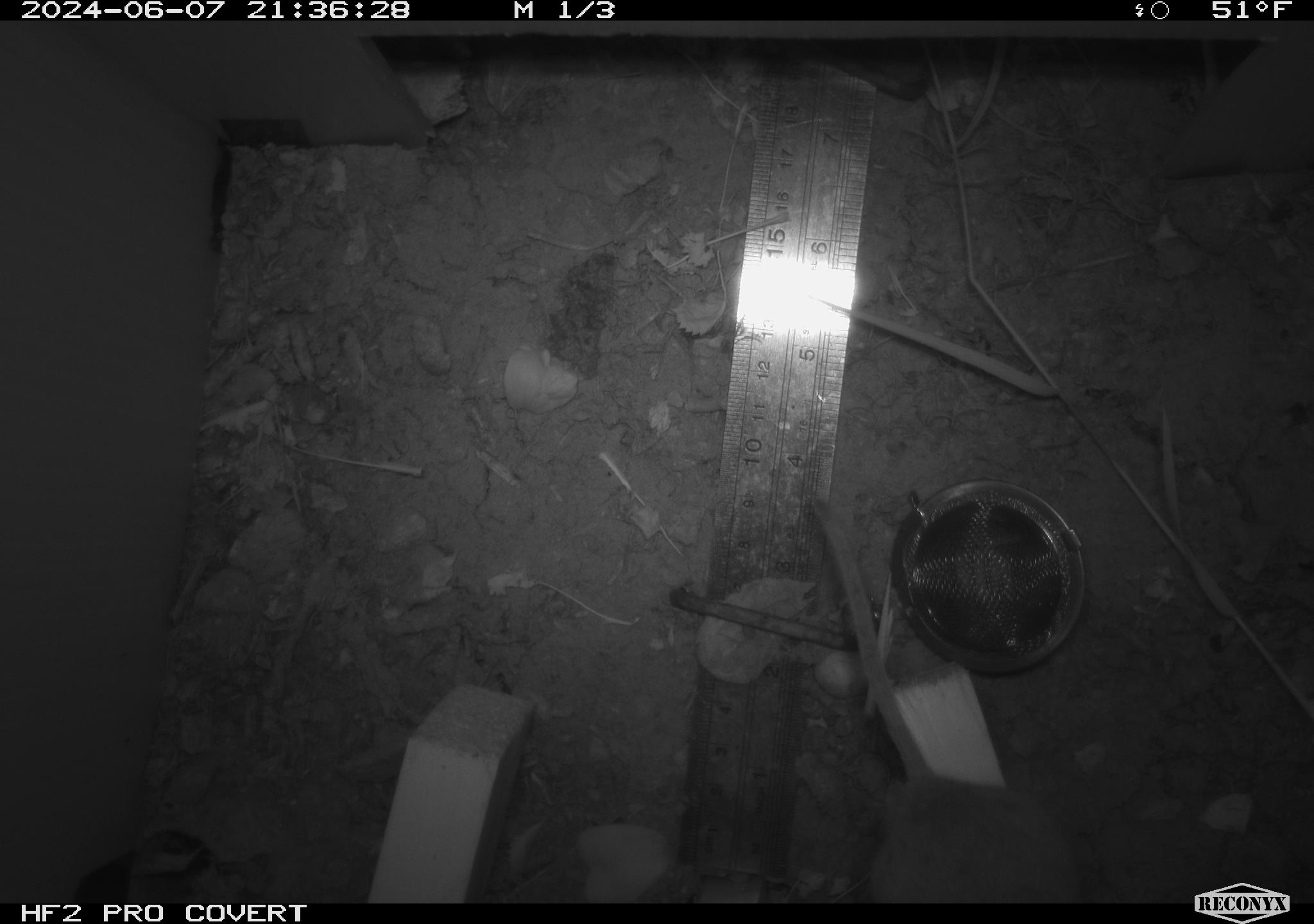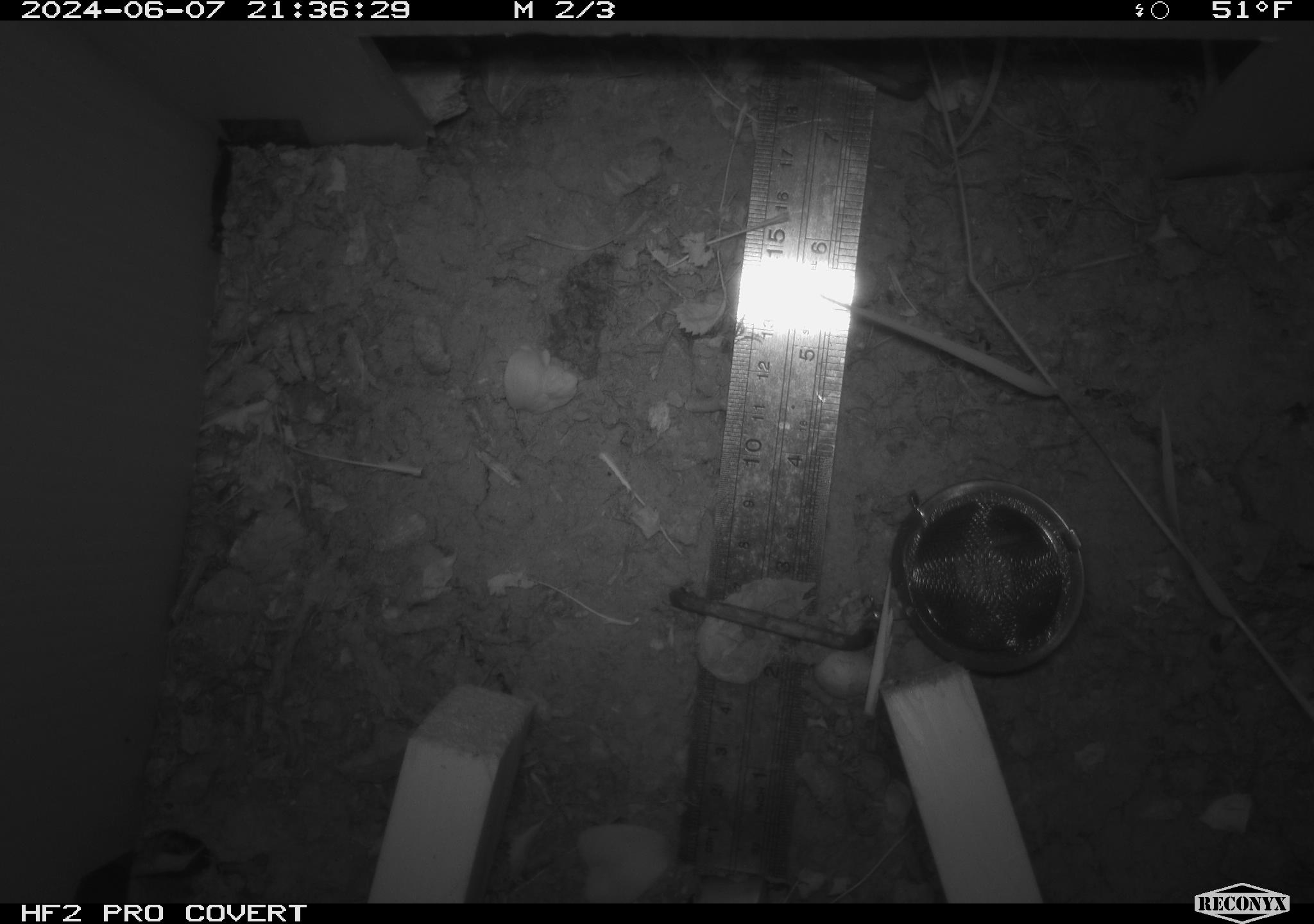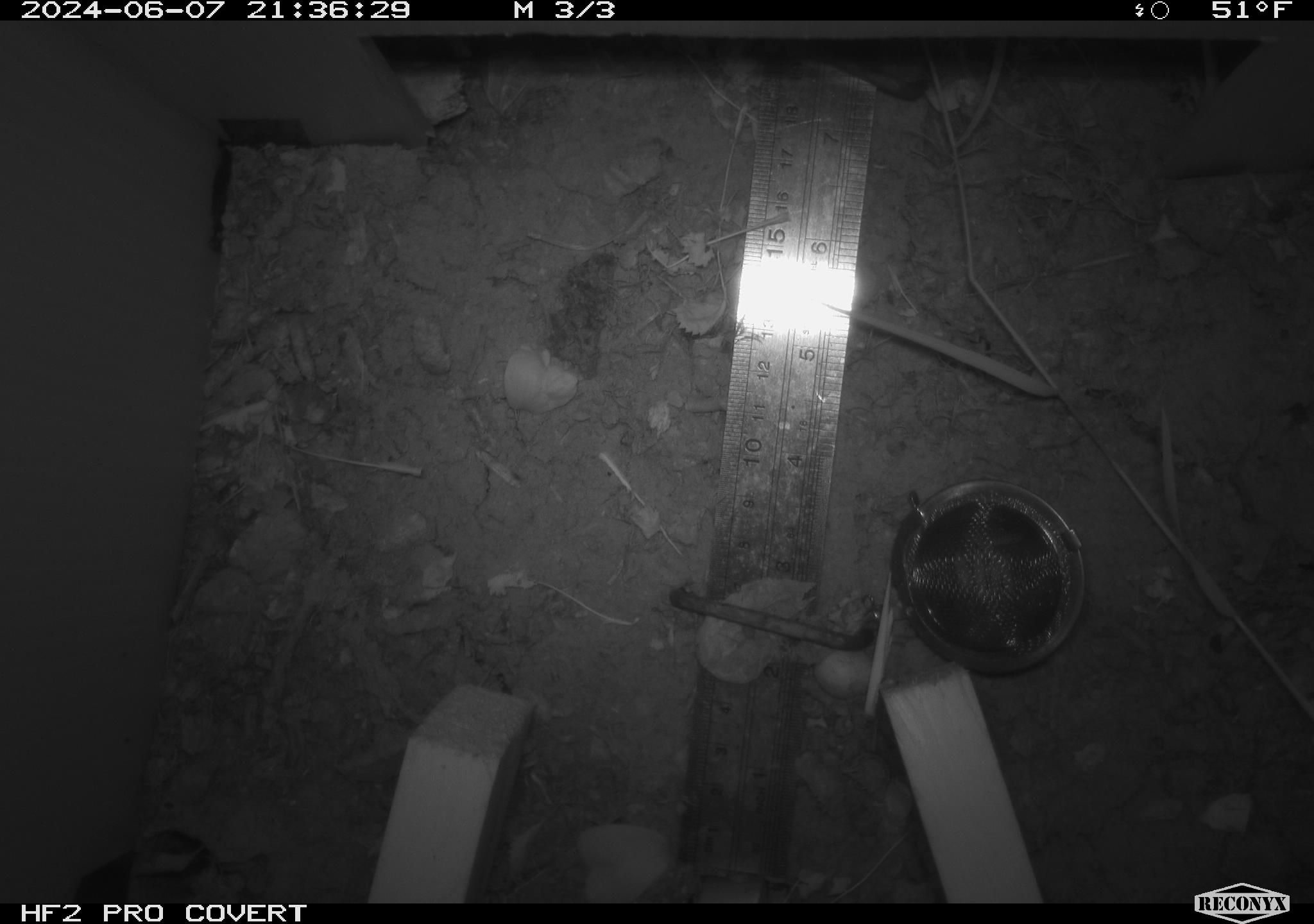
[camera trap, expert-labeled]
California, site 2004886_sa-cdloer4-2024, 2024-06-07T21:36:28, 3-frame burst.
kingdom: Animalia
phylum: Chordata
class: Mammalia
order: Rodentia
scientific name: Rodentia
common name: rodent